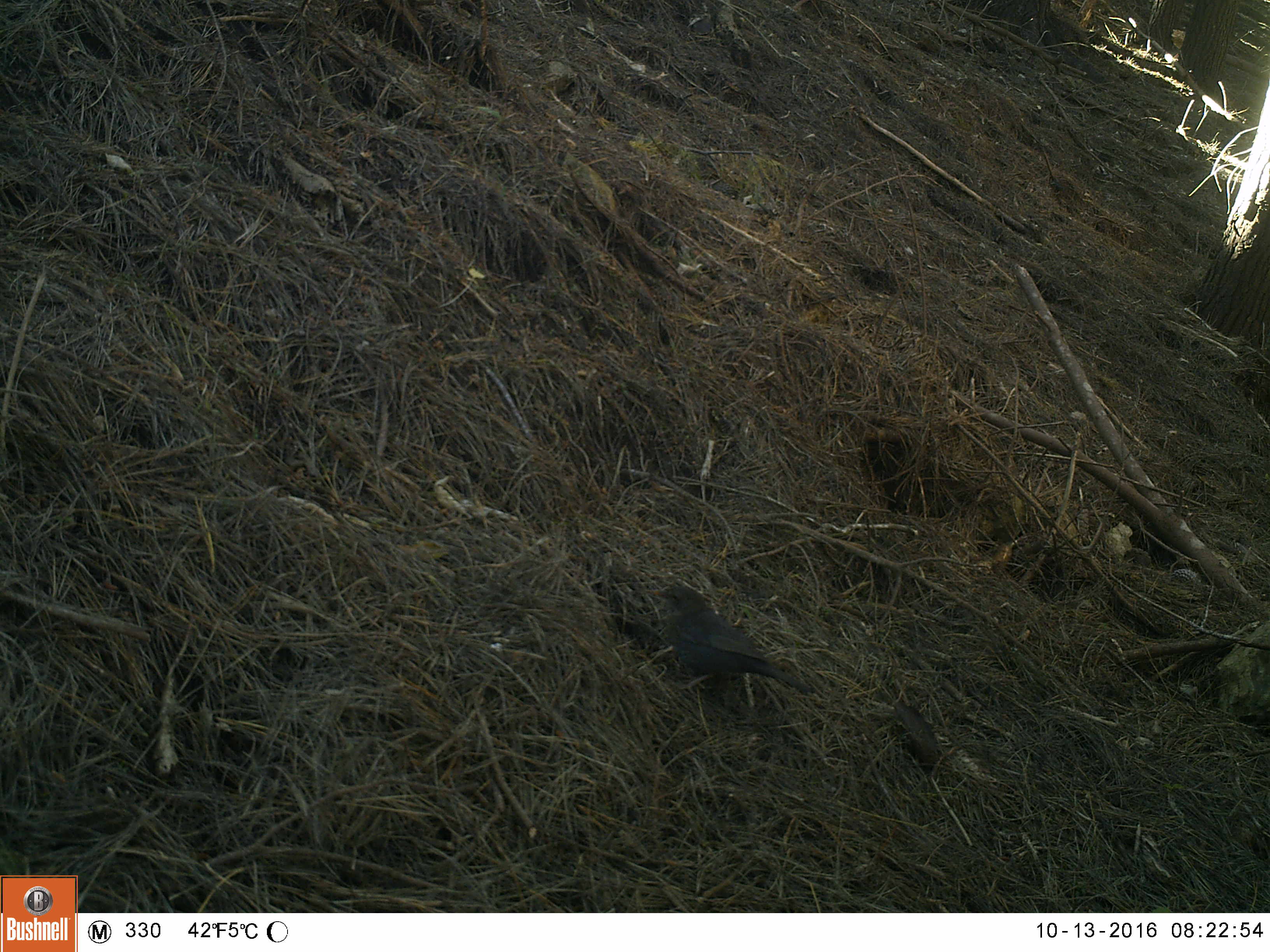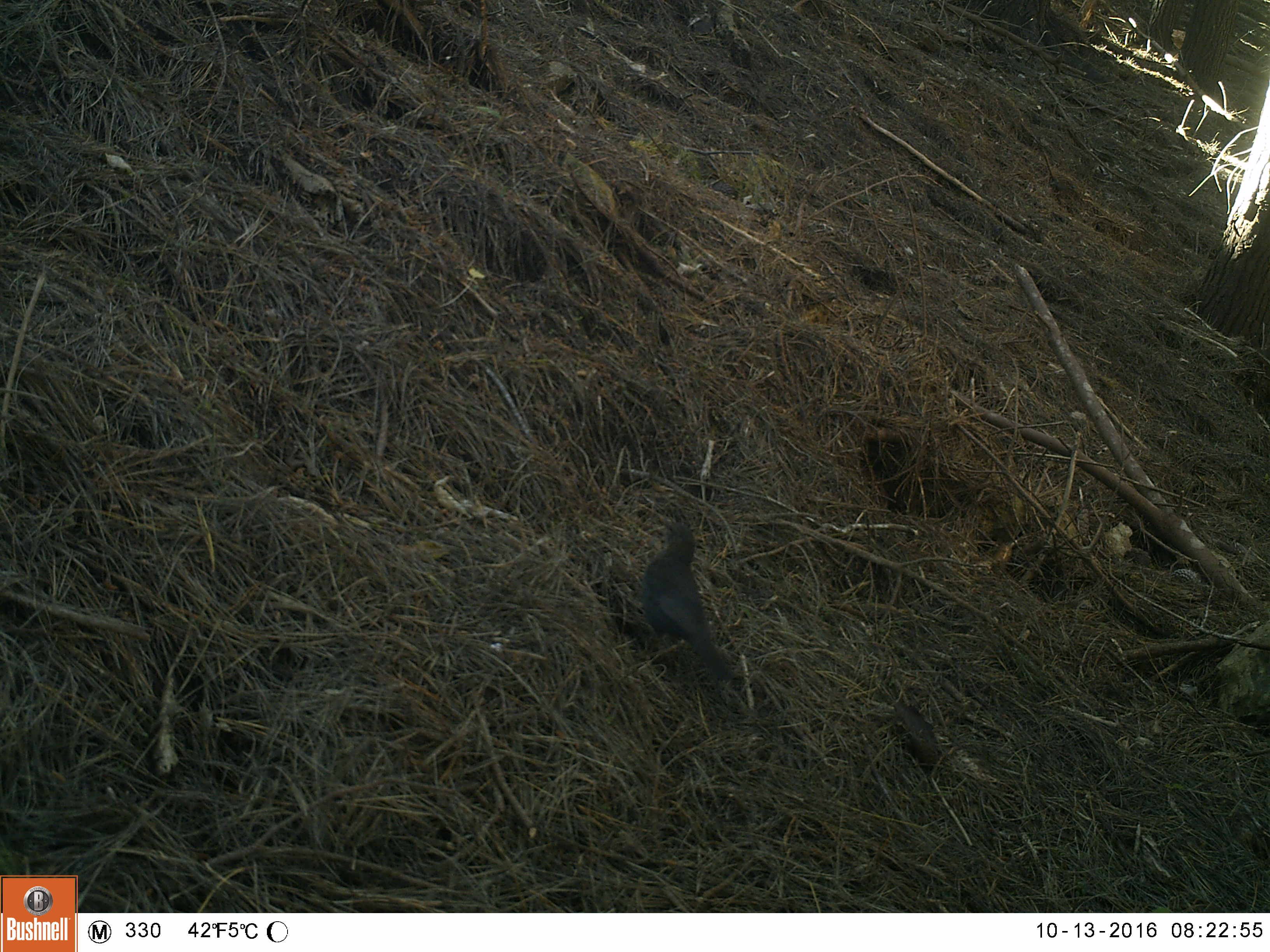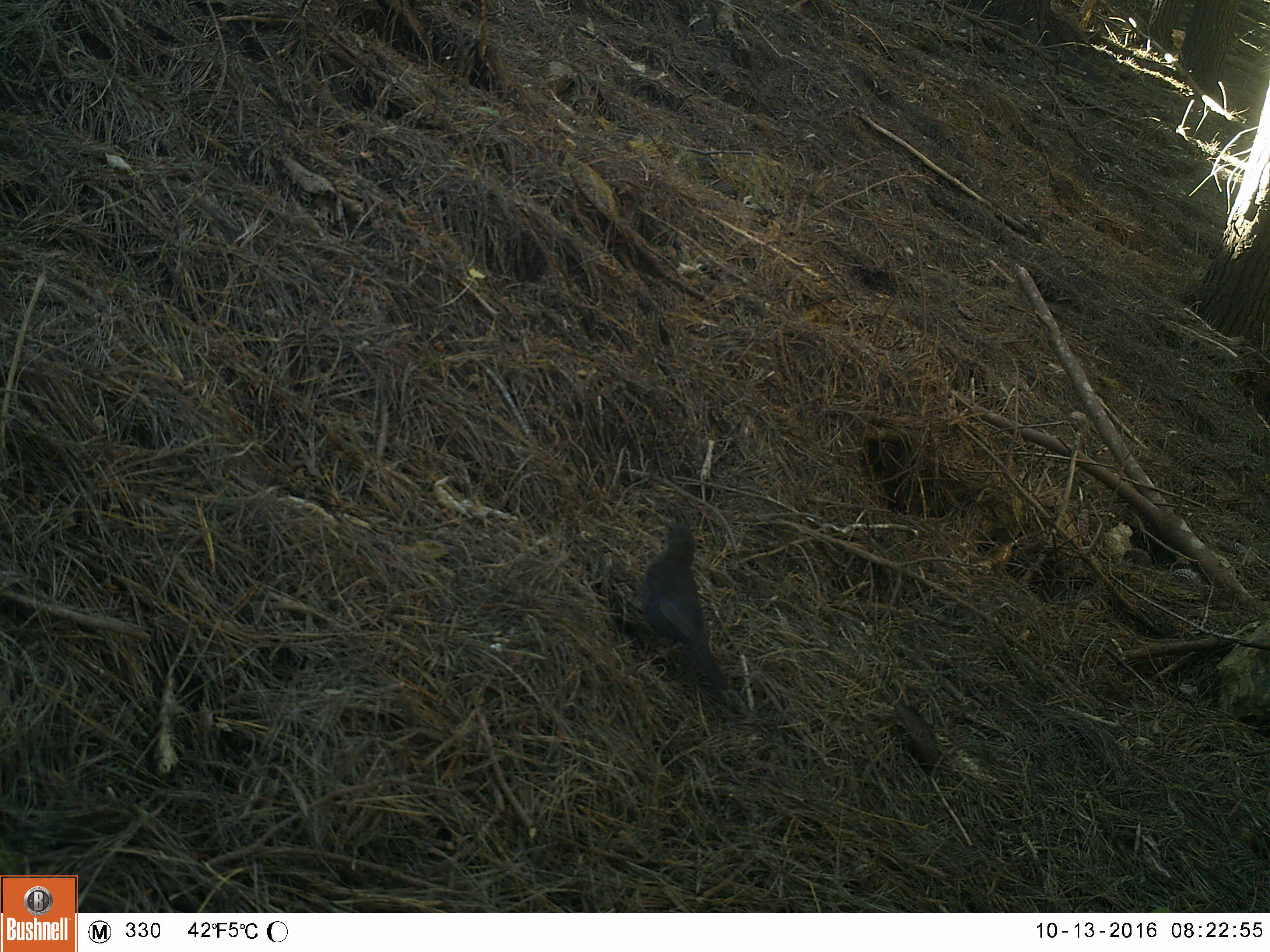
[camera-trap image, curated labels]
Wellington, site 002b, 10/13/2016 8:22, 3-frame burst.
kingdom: Animalia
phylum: Chordata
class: Aves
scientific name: Aves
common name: bird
Bird (Aves).